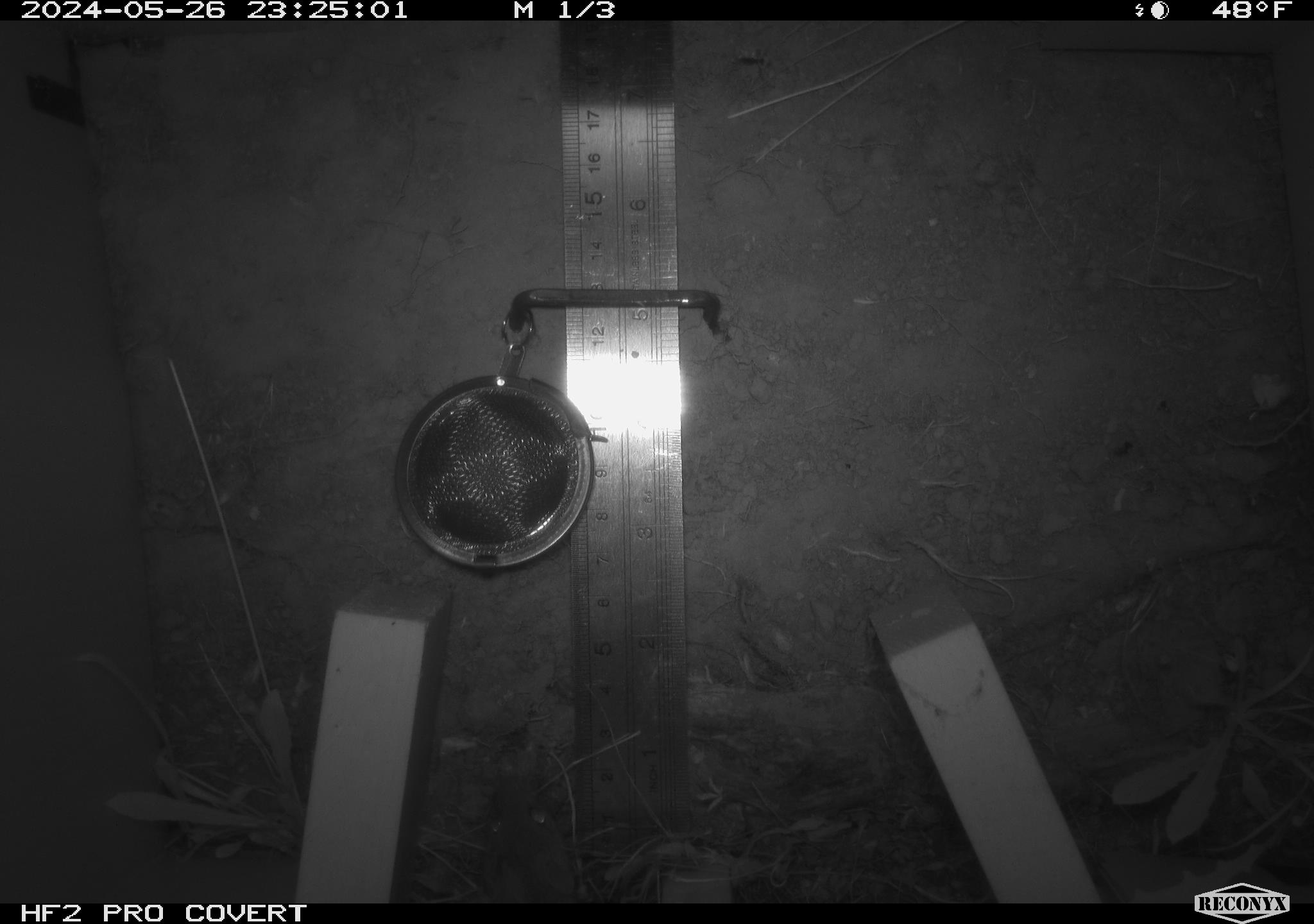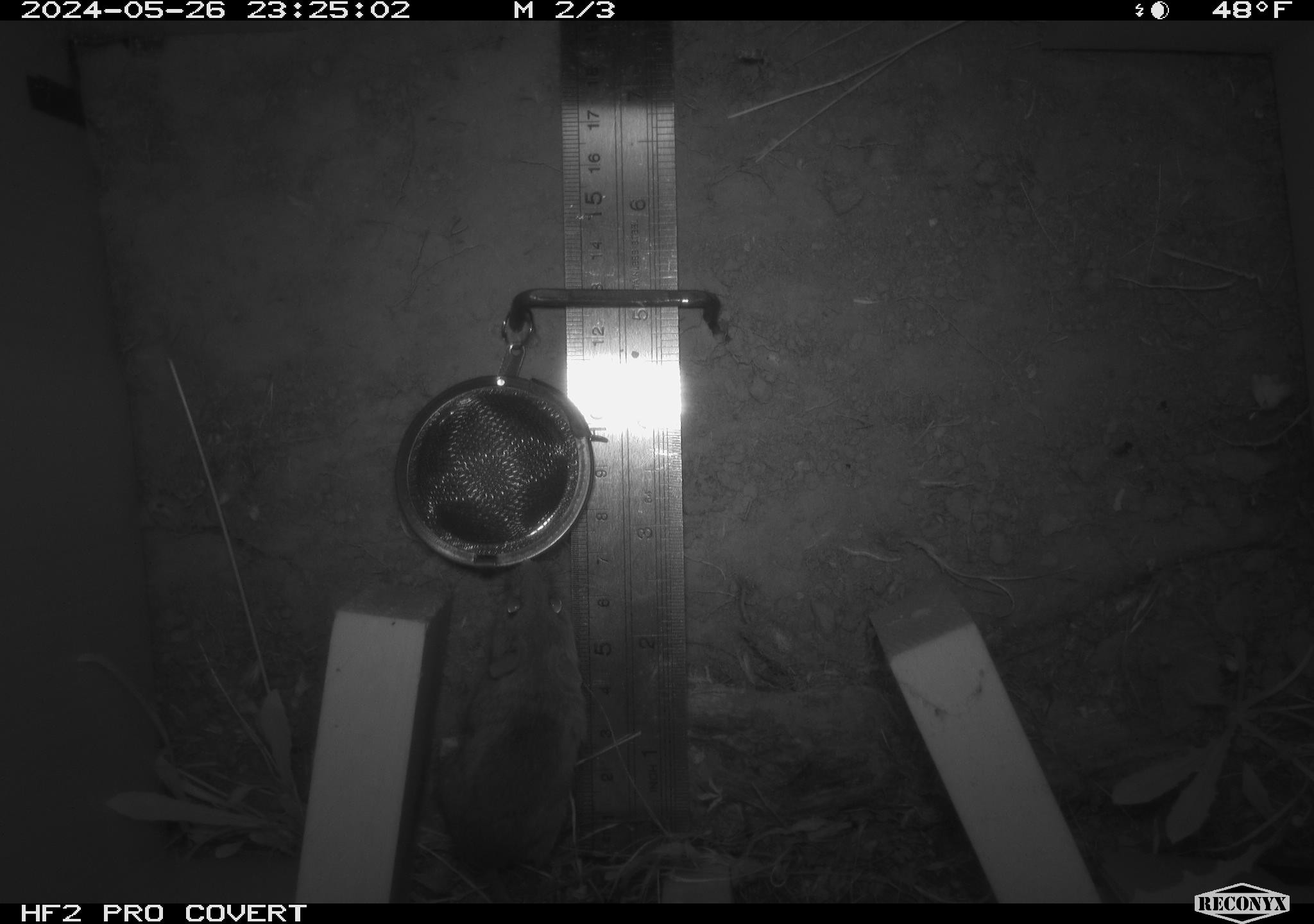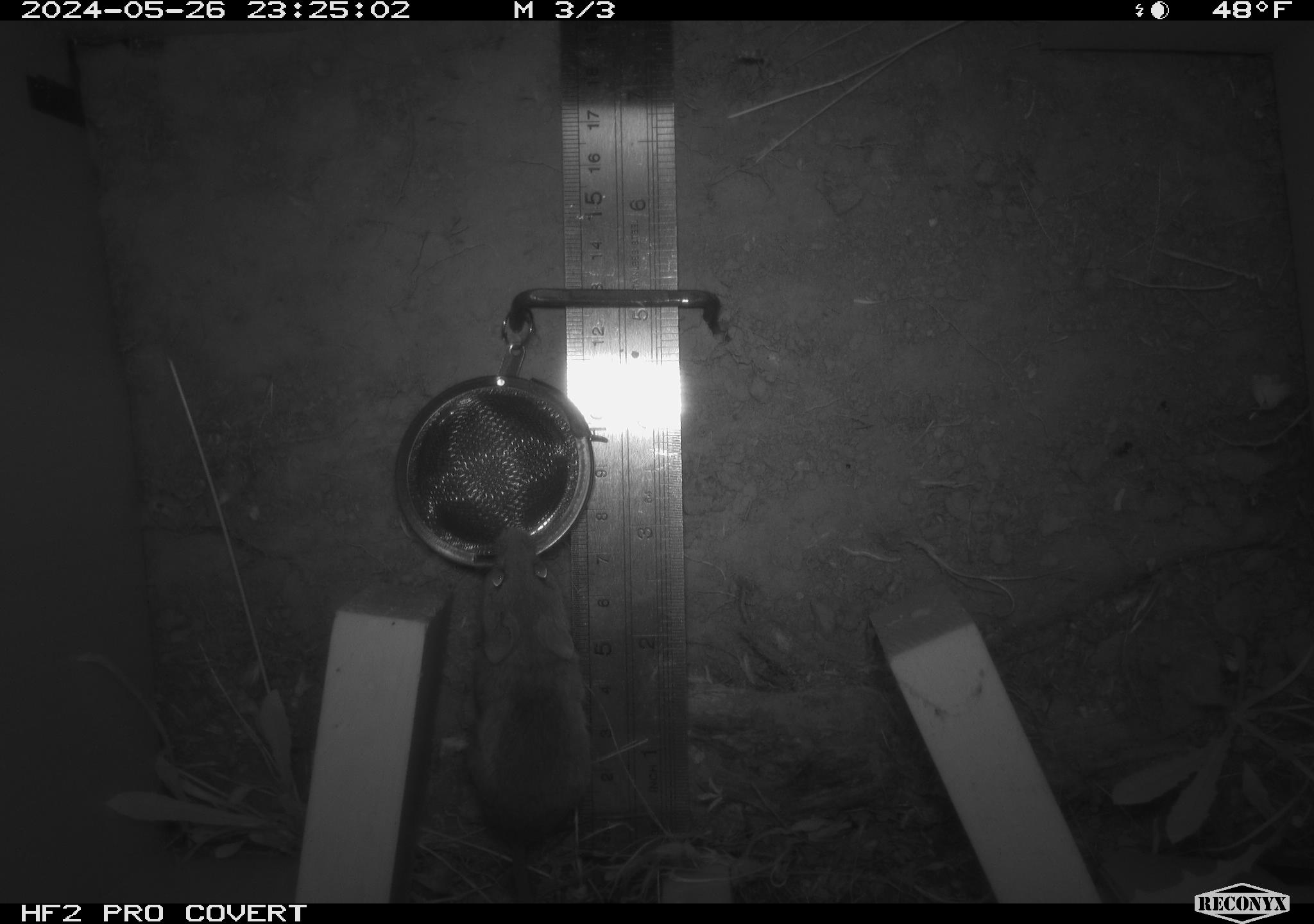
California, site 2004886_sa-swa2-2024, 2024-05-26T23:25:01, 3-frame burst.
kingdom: Animalia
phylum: Chordata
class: Mammalia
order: Rodentia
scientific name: Rodentia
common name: mouse species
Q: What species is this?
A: Mouse species (Rodentia).